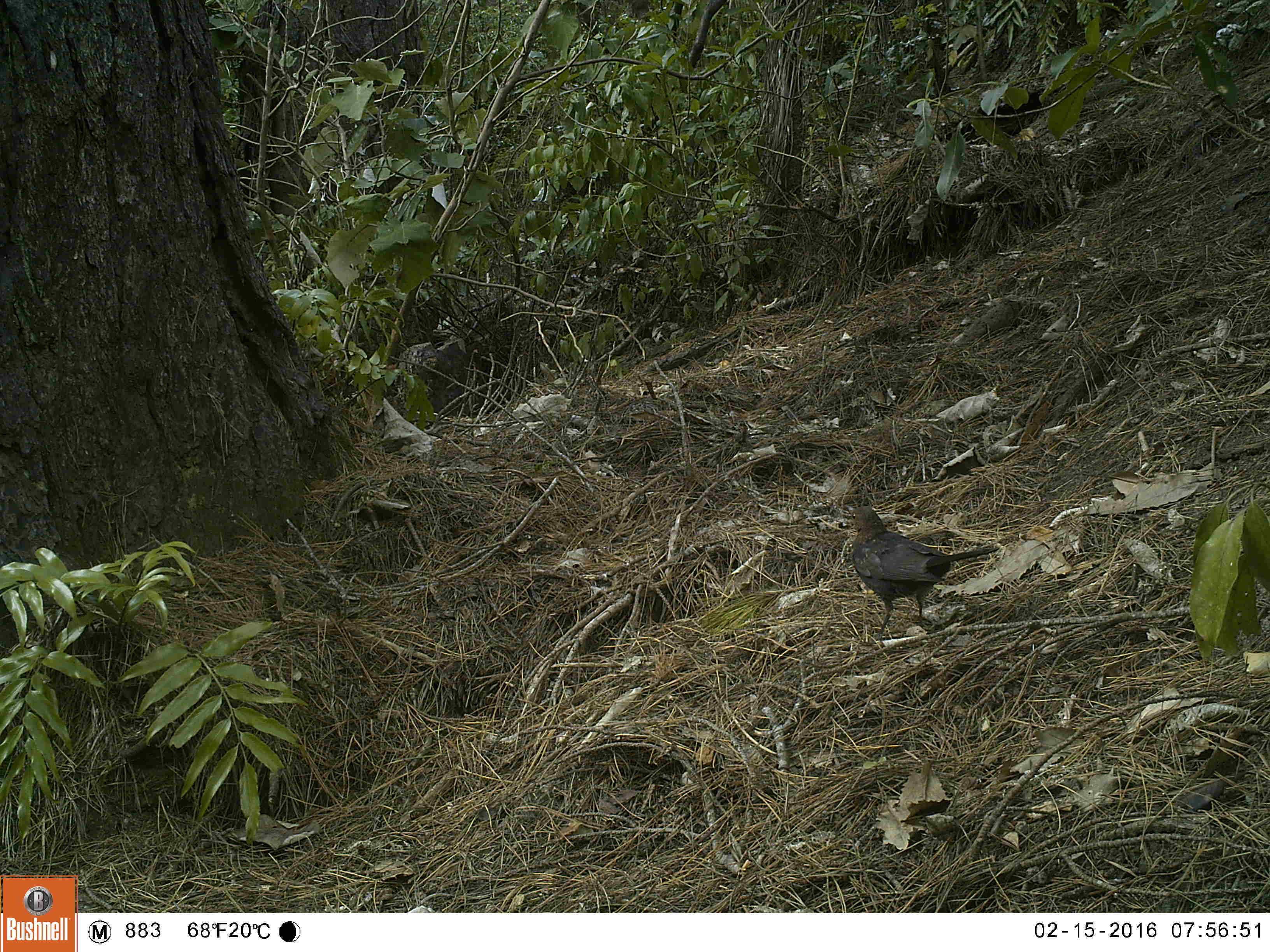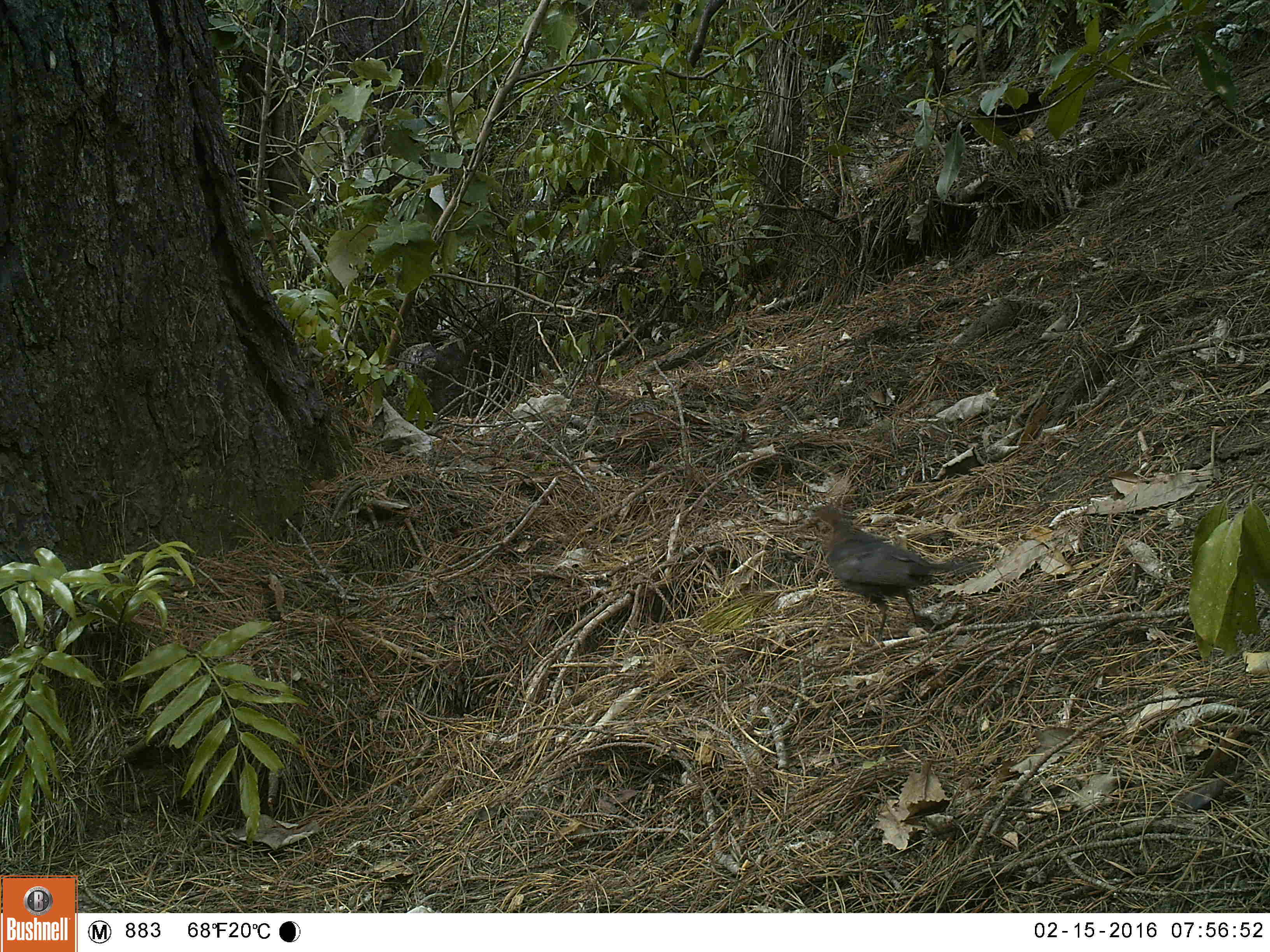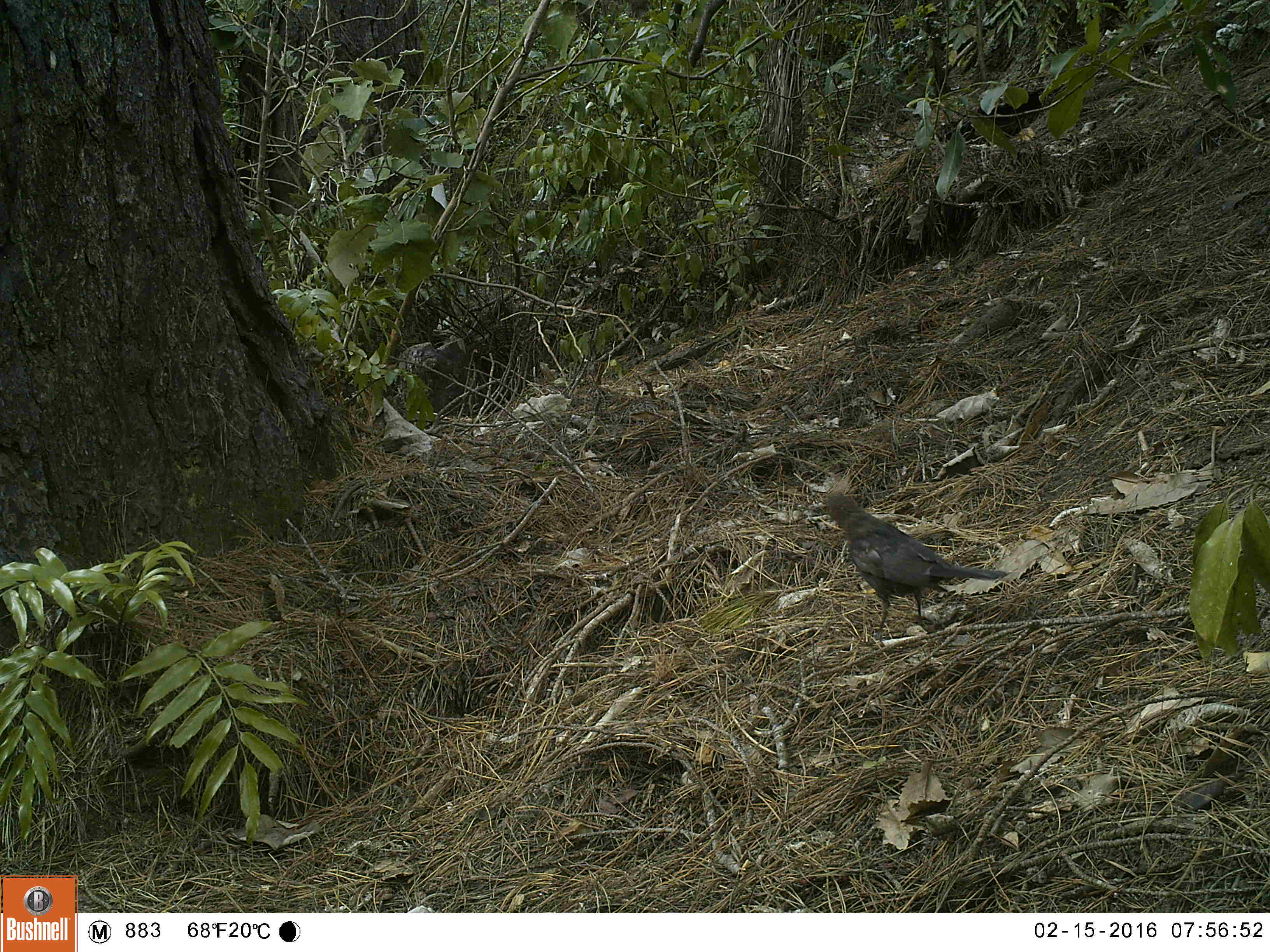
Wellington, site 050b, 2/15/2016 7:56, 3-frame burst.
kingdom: Animalia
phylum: Chordata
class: Aves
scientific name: Aves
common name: bird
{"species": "bird (Aves)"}